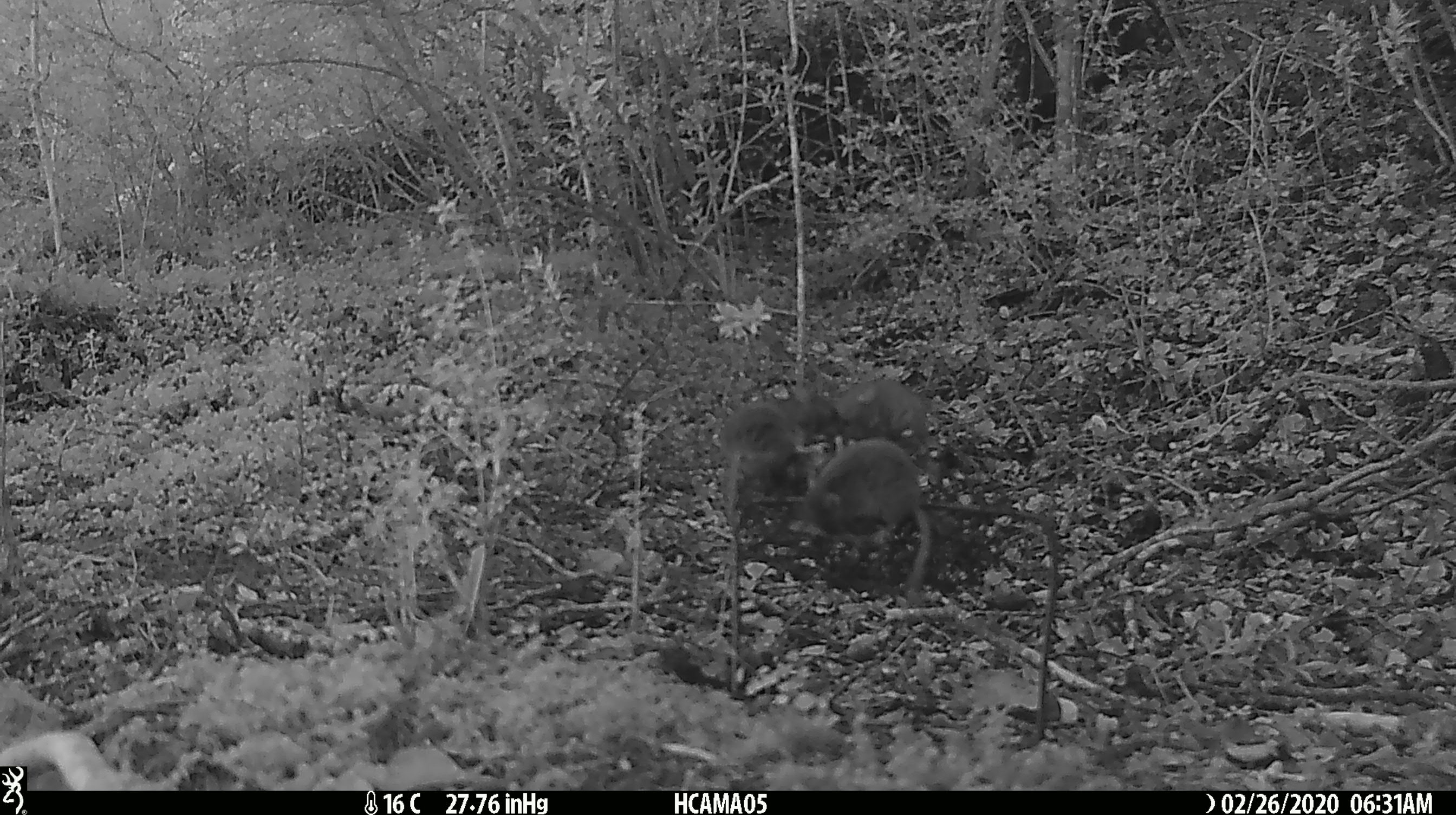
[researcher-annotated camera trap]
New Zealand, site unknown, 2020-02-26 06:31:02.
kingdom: Animalia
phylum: Chordata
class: Mammalia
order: Rodentia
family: Muridae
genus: Mus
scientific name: Mus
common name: mouse